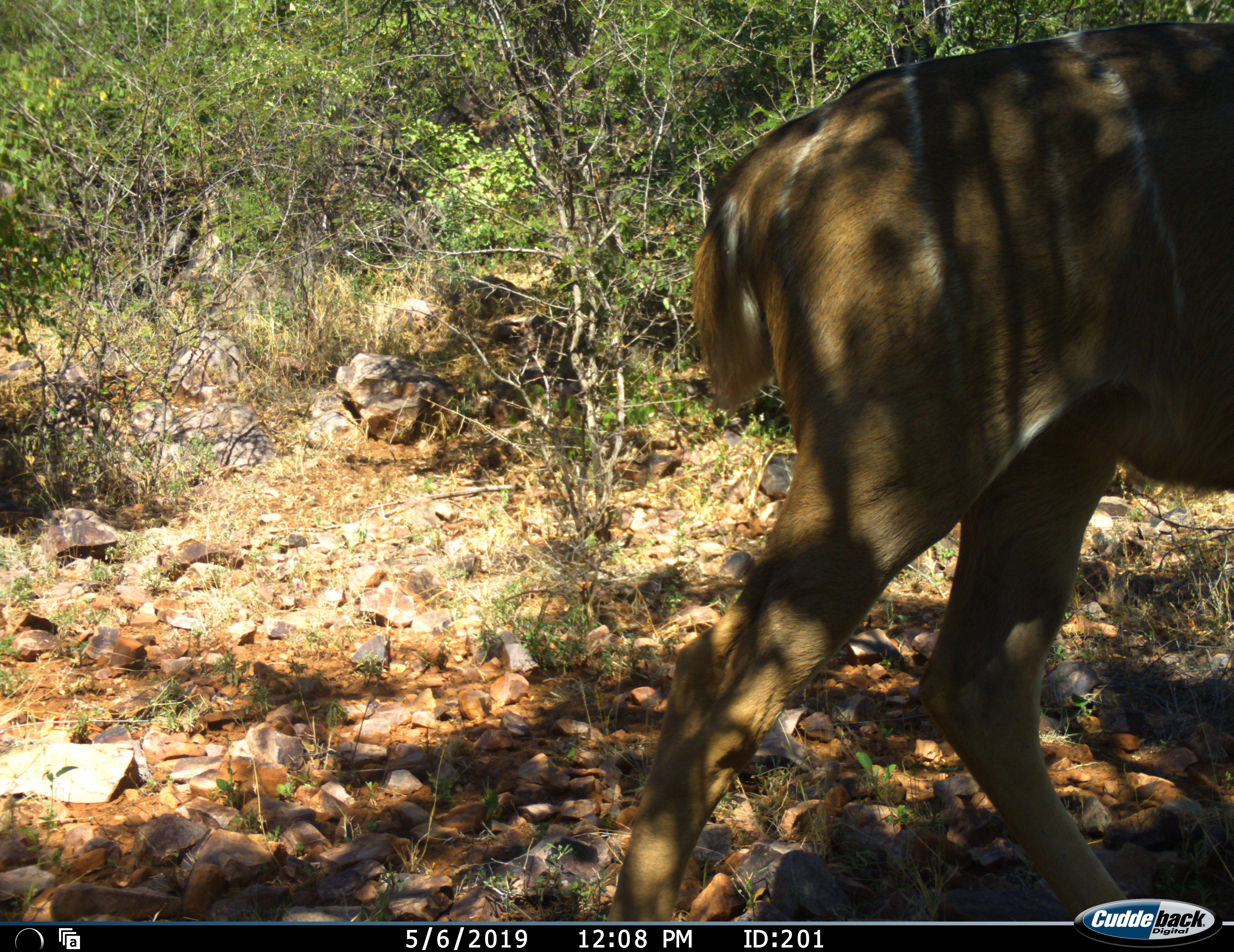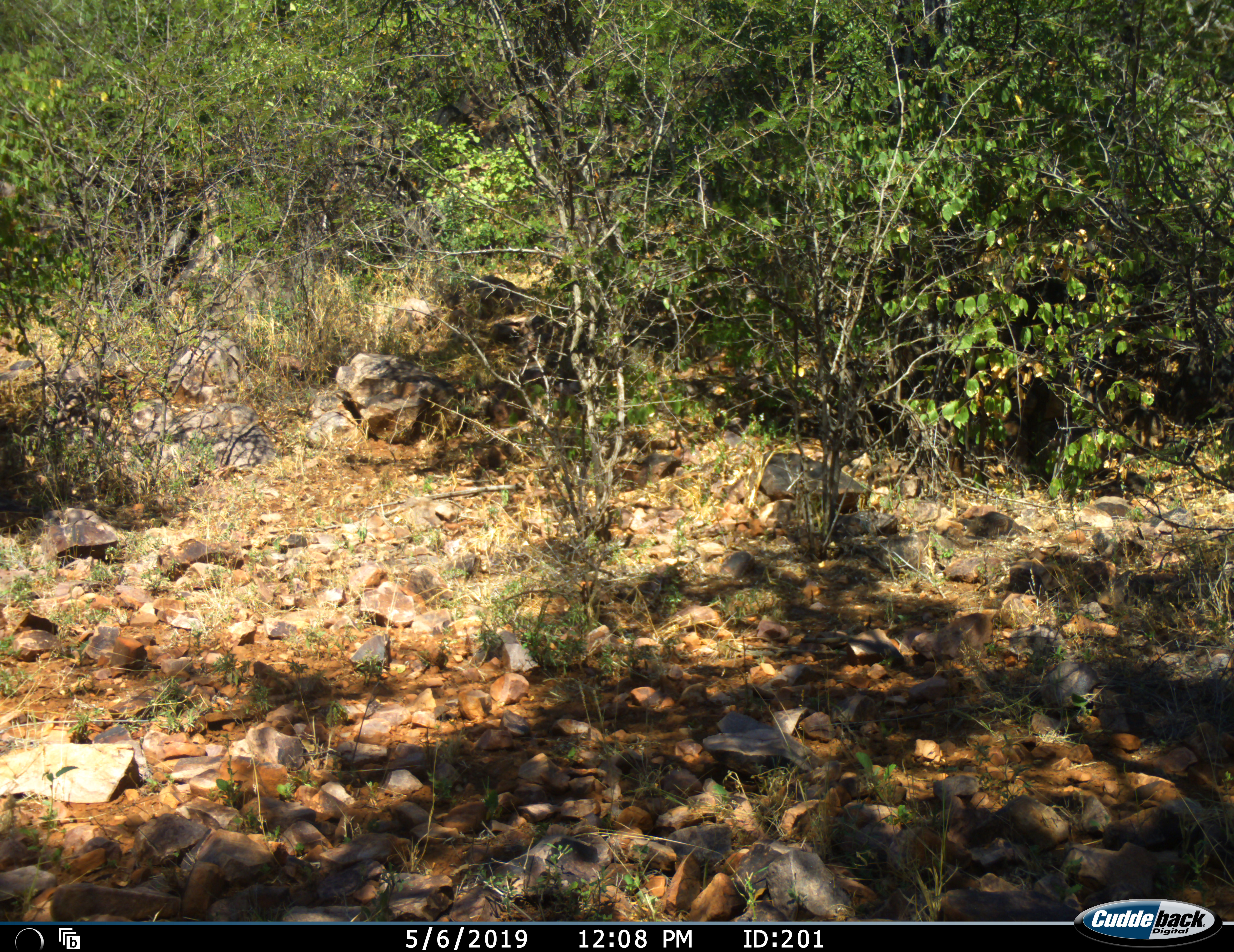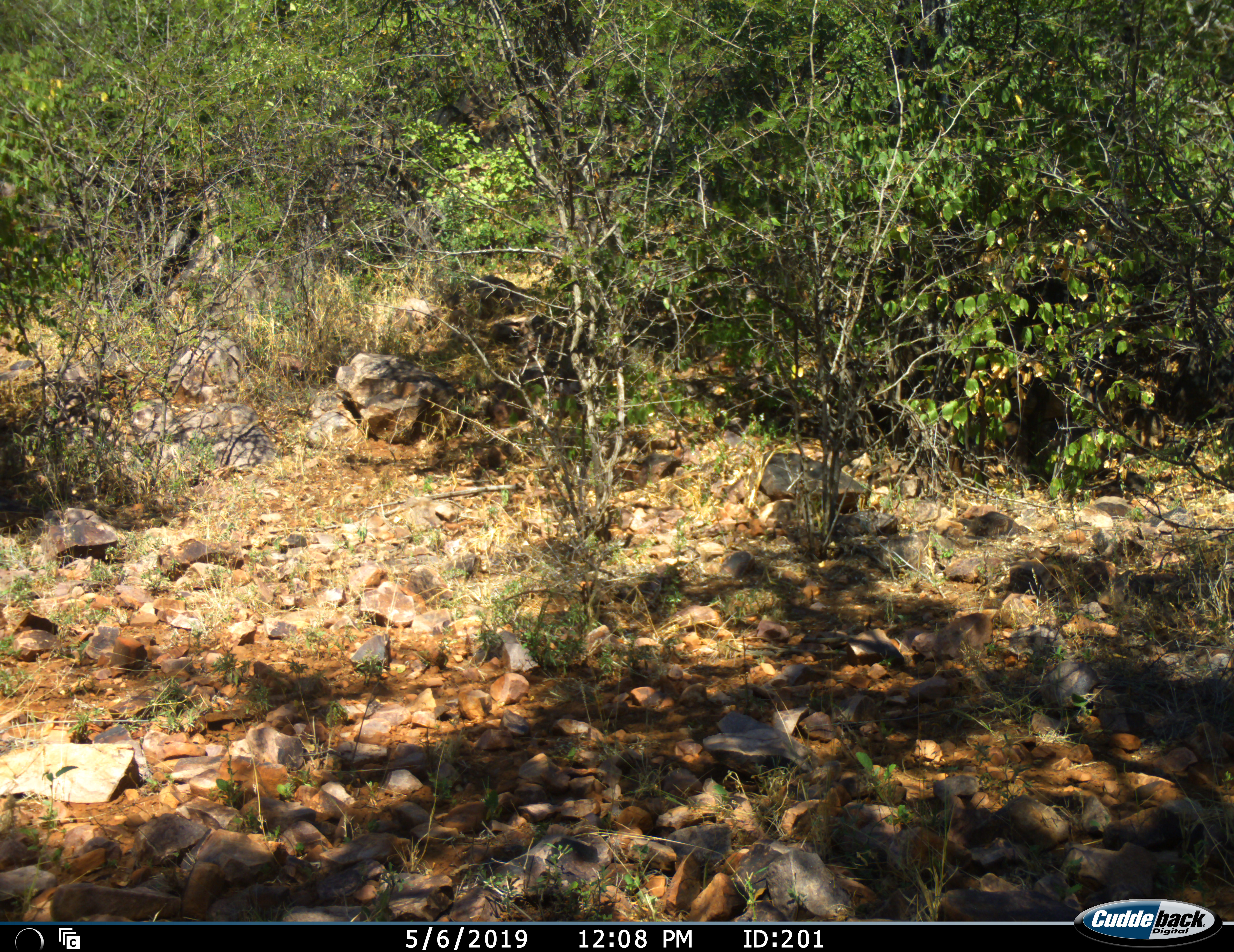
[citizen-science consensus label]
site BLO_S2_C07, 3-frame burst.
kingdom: Animalia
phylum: Chordata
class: Mammalia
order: Artiodactyla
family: Bovidae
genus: Tragelaphus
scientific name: Tragelaphus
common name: kudu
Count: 1.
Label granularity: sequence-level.